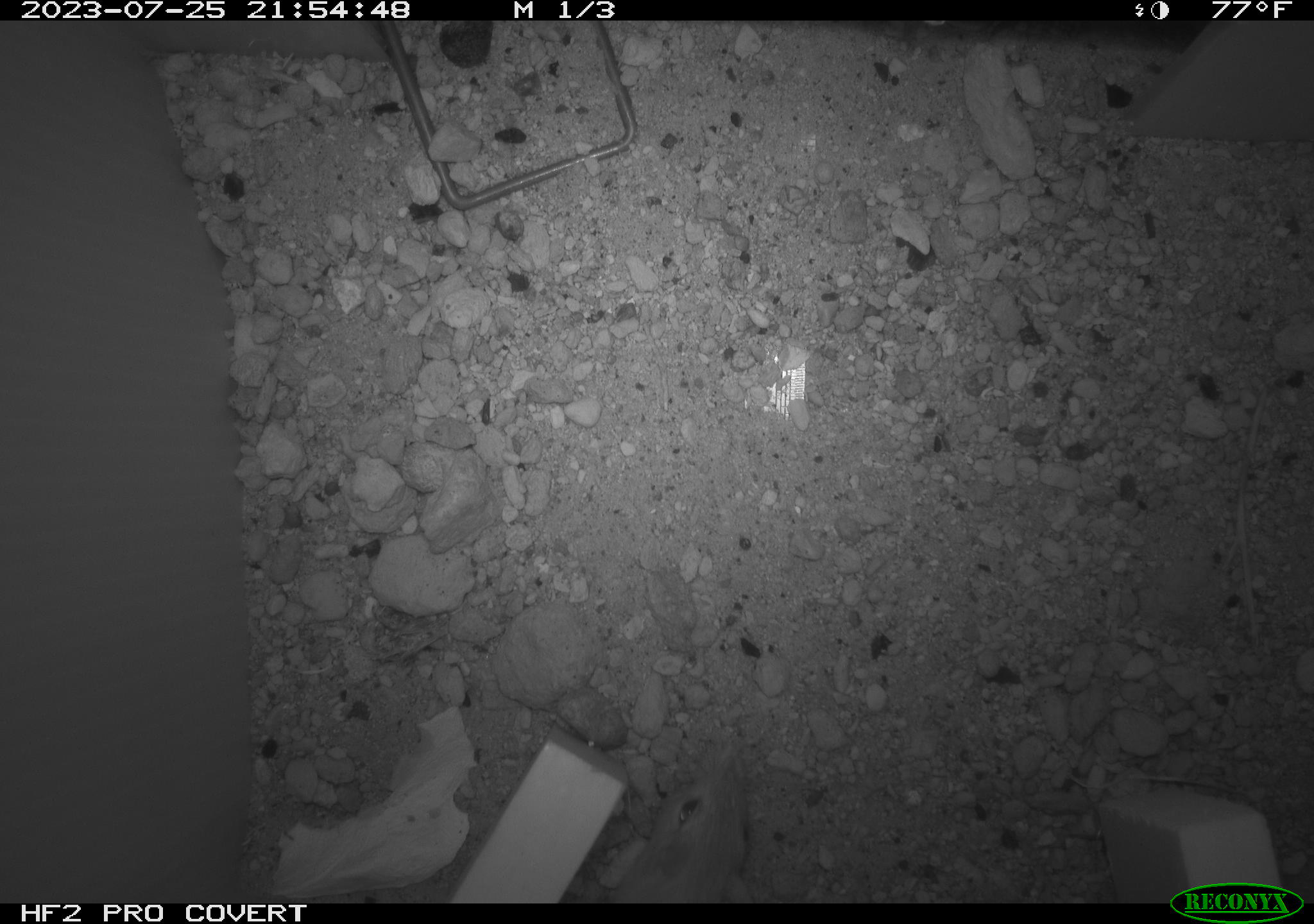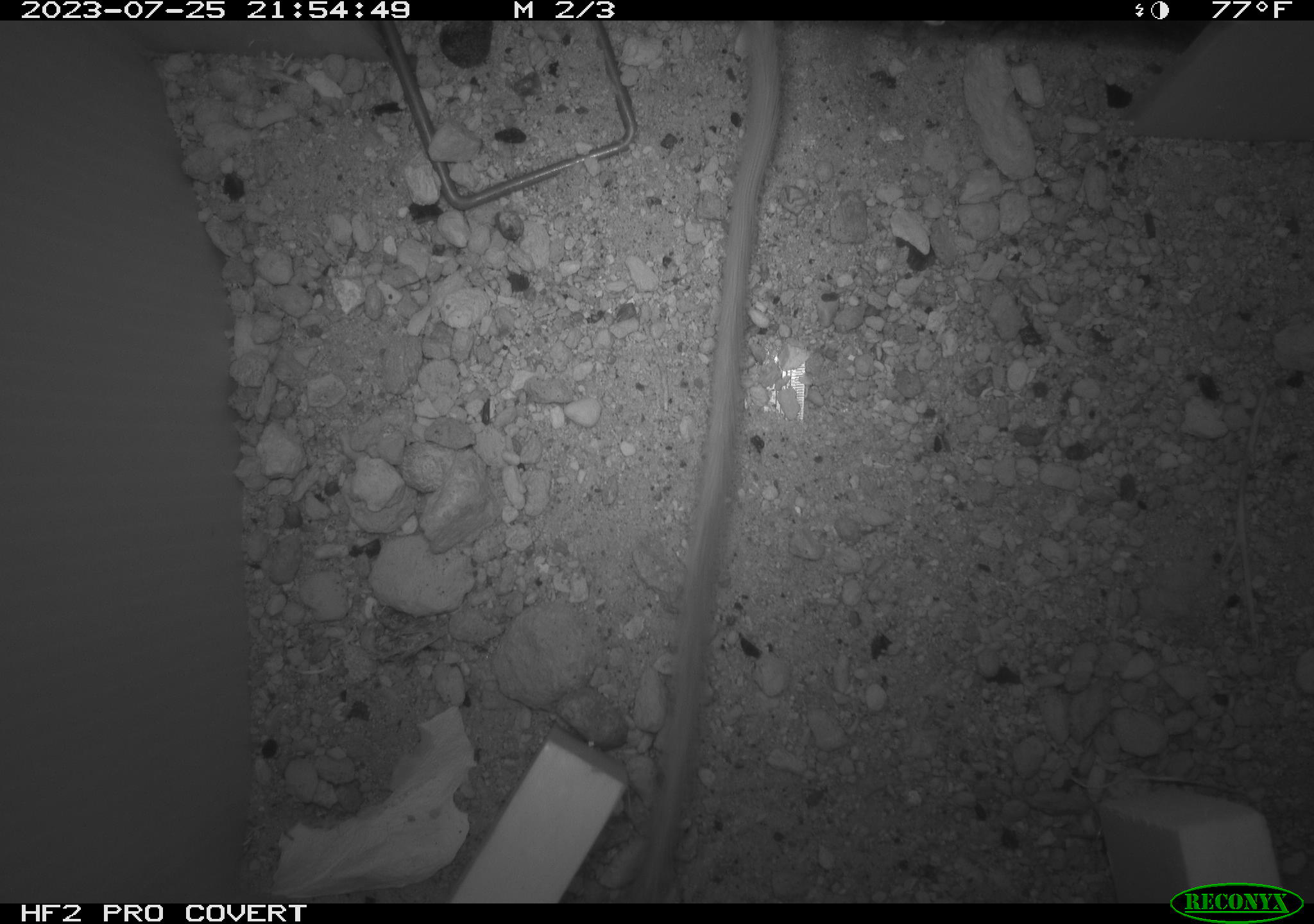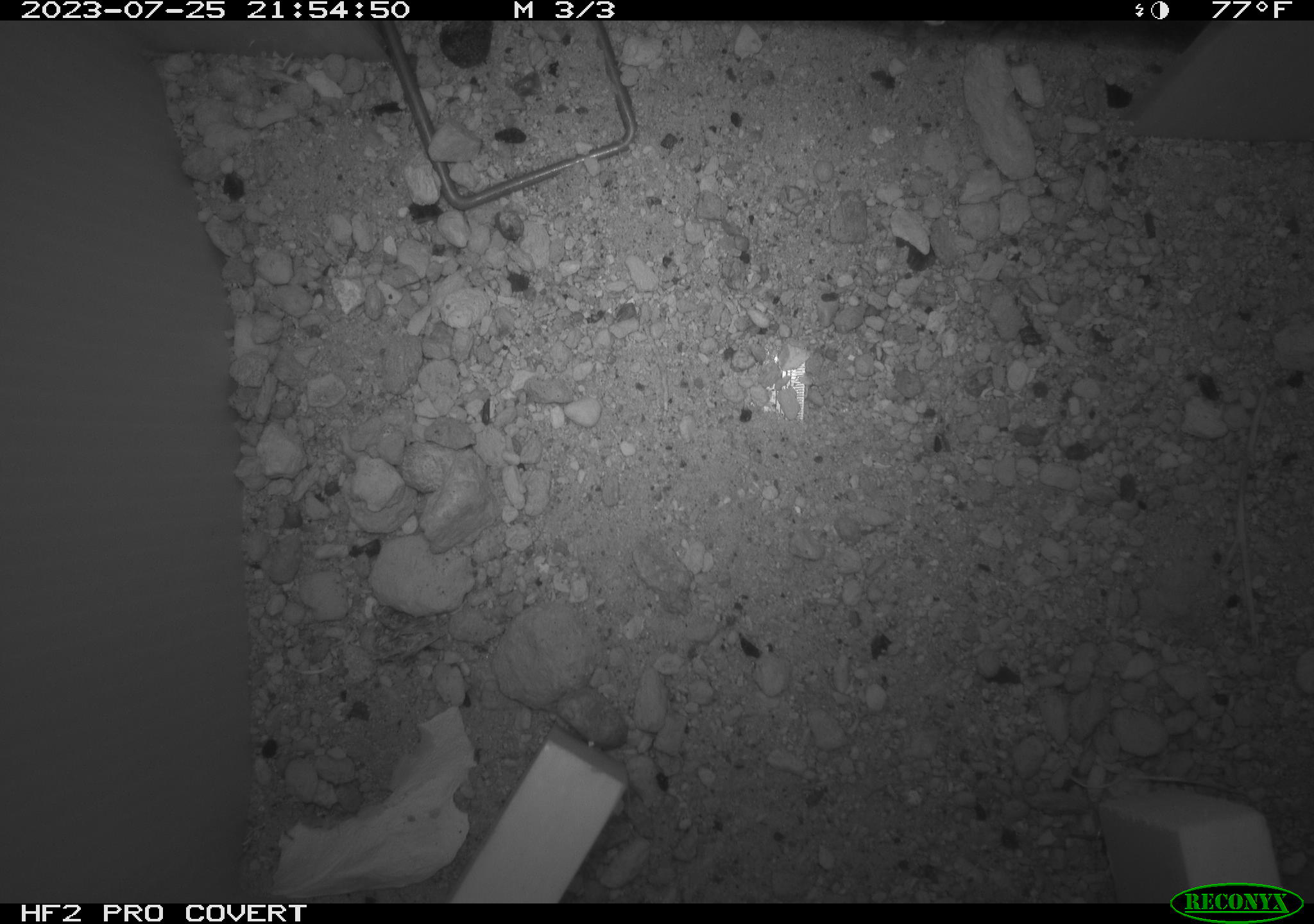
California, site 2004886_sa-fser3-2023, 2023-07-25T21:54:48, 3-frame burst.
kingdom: Animalia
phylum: Chordata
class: Mammalia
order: Rodentia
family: Heteromyidae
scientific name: Heteromyidae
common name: kangaroo rats and pocket mice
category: heteromyidae family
Heteromyidae family (kangaroo rats and pocket mice) (Heteromyidae).